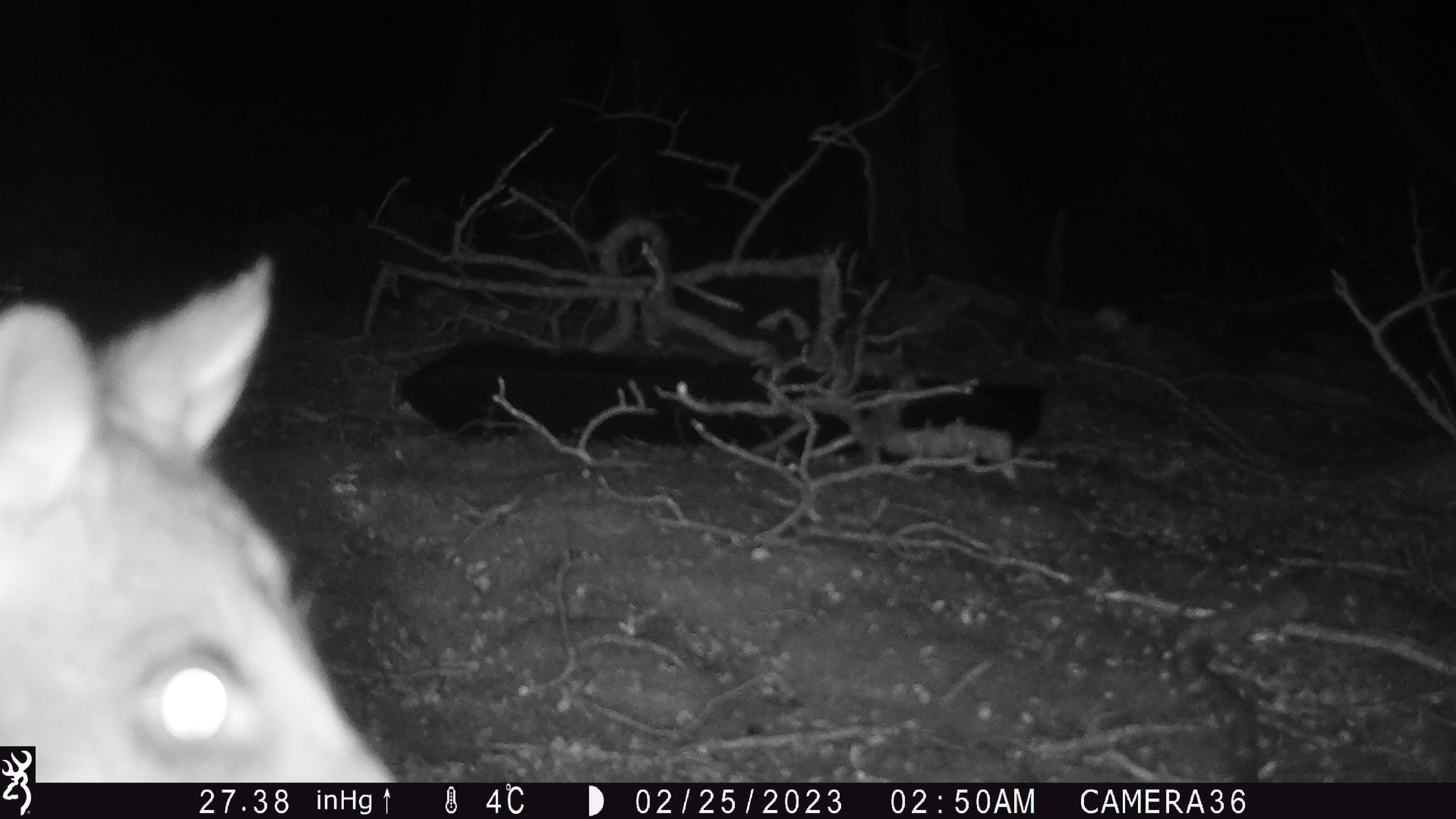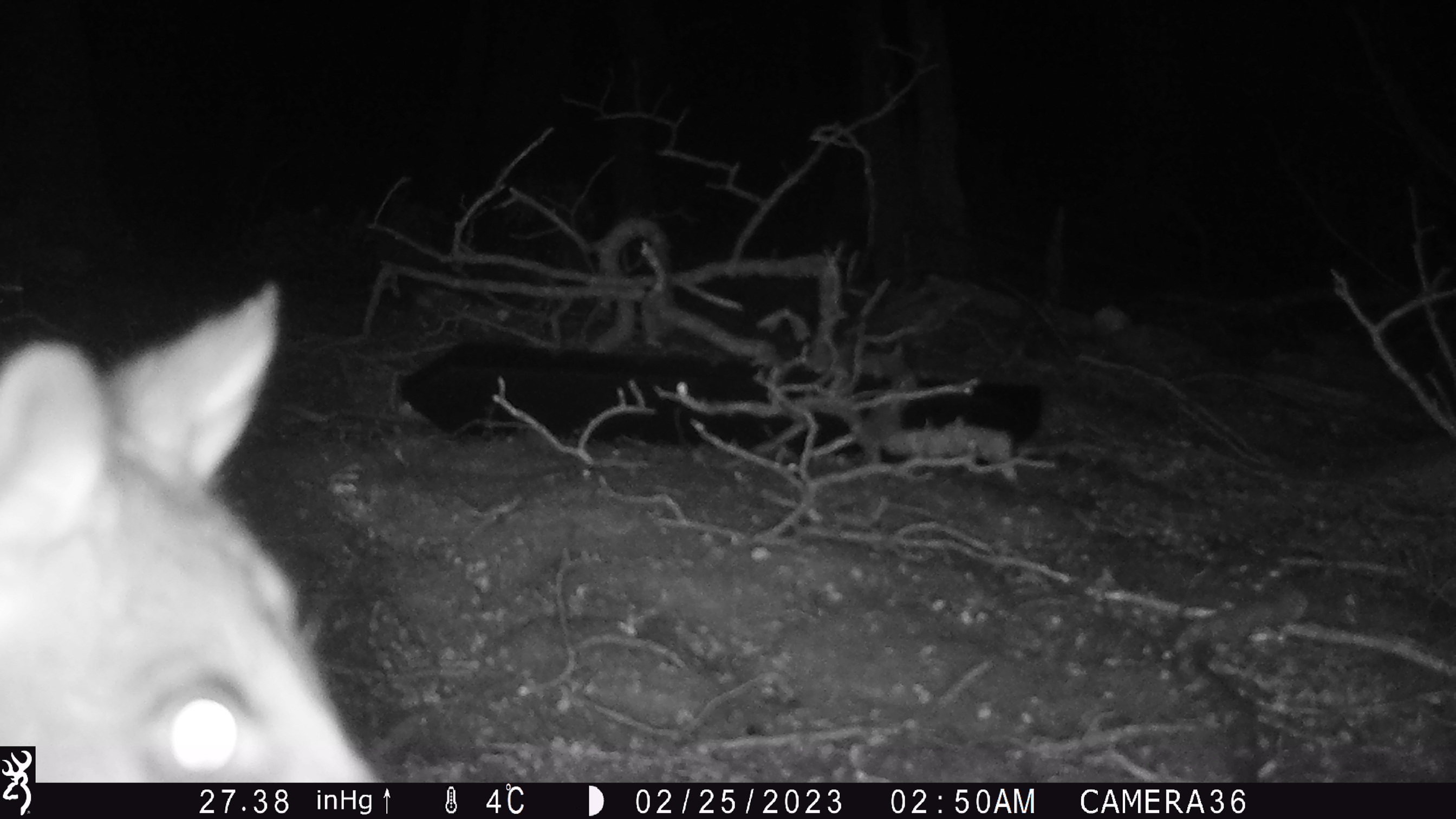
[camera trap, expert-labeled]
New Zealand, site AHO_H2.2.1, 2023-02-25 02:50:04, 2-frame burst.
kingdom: Animalia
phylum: Chordata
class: Mammalia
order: Carnivora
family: Mustelidae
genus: Mustela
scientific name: Mustela erminea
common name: stoat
Stoat (Mustela erminea).